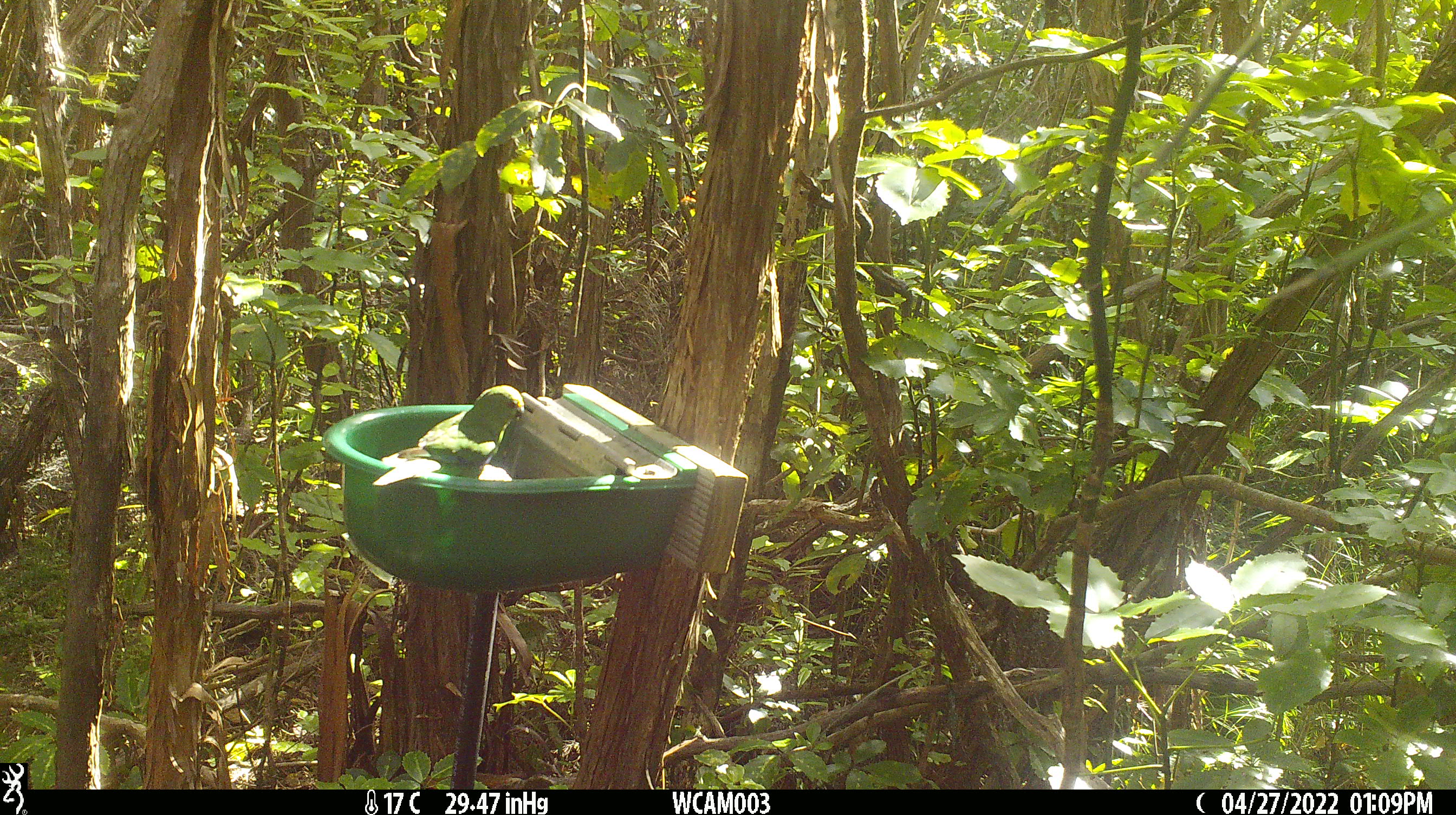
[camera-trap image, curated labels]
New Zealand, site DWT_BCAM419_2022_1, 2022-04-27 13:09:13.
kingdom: Animalia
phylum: Chordata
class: Aves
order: Psittaciformes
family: Psittaculidae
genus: Cyanoramphus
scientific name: Cyanoramphus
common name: parakeet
Parakeet (Cyanoramphus).